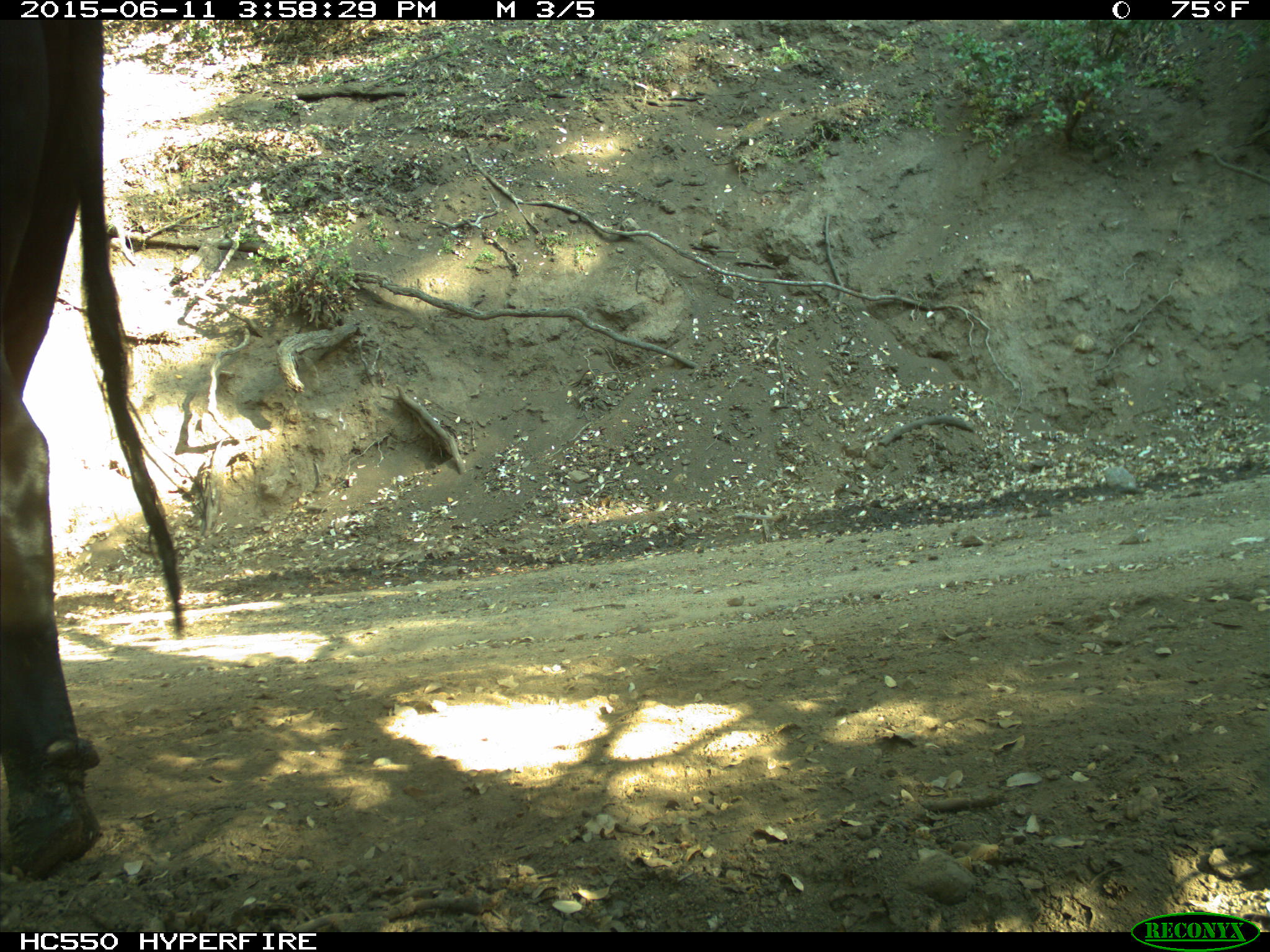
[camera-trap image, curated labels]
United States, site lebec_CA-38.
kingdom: Animalia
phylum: Chordata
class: Mammalia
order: Artiodactyla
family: Bovidae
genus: Bos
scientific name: Bos taurus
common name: domestic cow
Bos taurus (domestic cow).